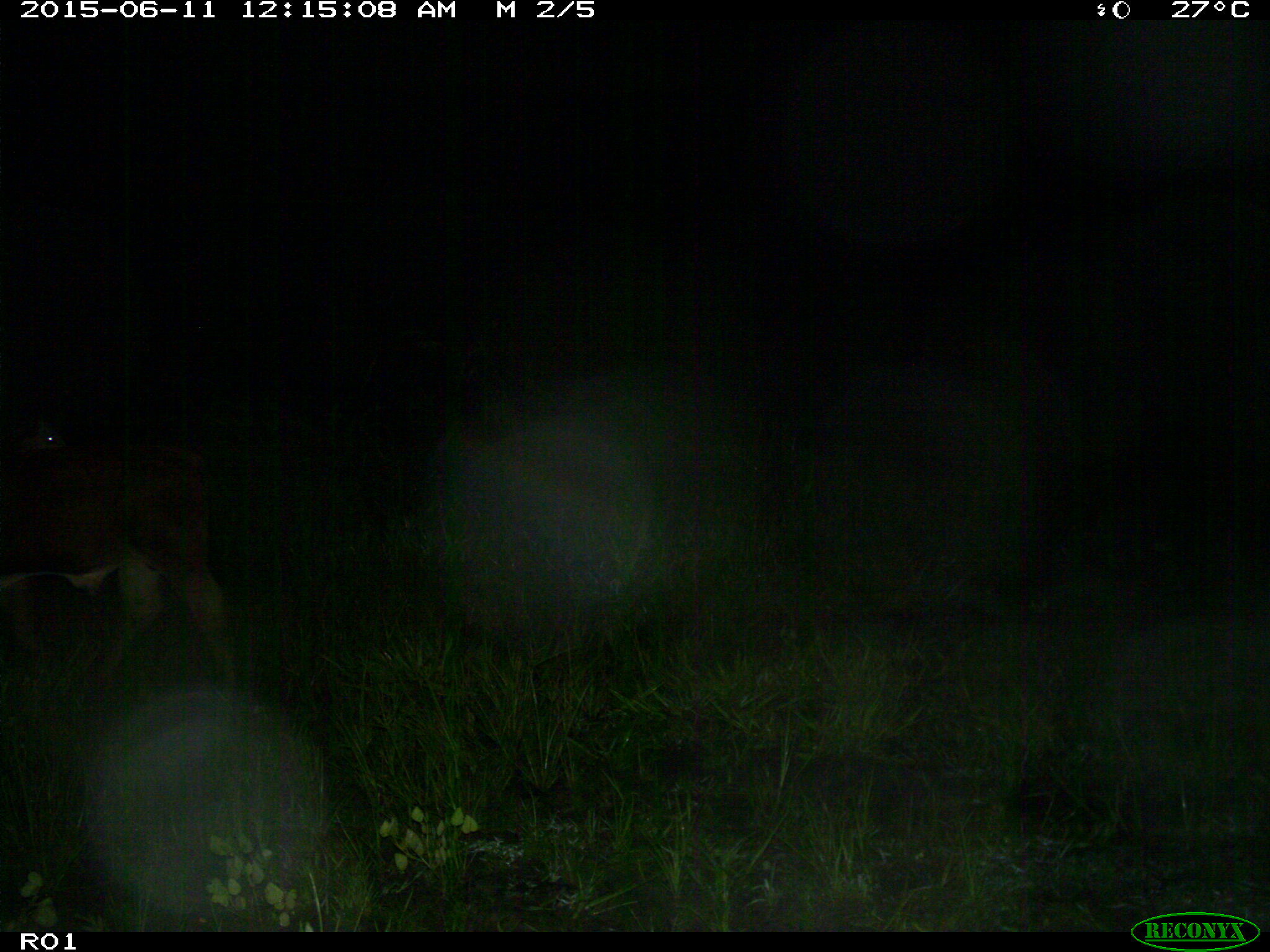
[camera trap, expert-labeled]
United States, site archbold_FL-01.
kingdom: Animalia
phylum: Chordata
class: Mammalia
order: Artiodactyla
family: Bovidae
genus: Bos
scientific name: Bos taurus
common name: domestic cow